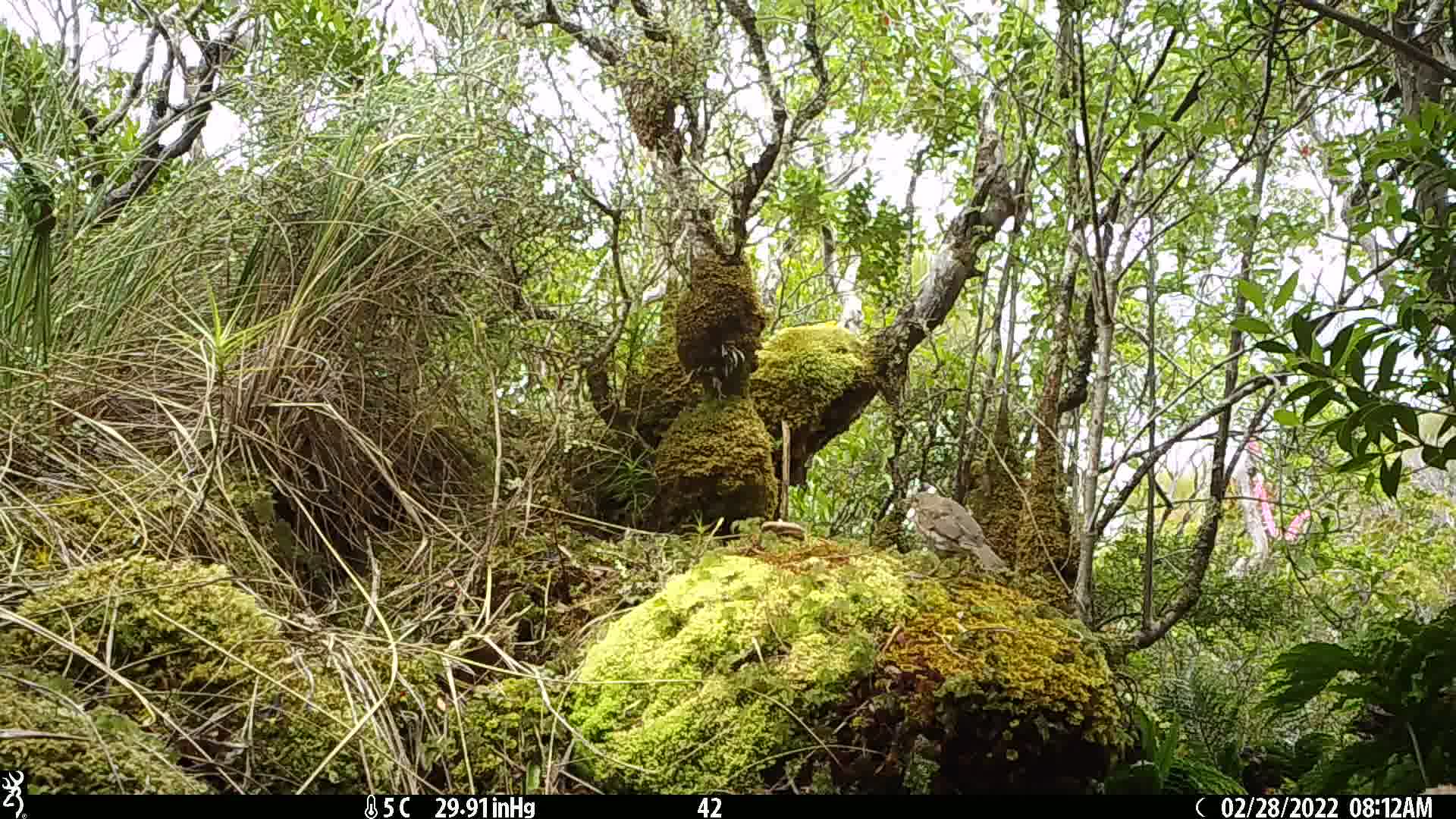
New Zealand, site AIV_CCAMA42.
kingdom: Animalia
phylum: Chordata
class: Aves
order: Passeriformes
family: Turdidae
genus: Turdus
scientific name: Turdus philomelos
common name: song thrush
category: thrush